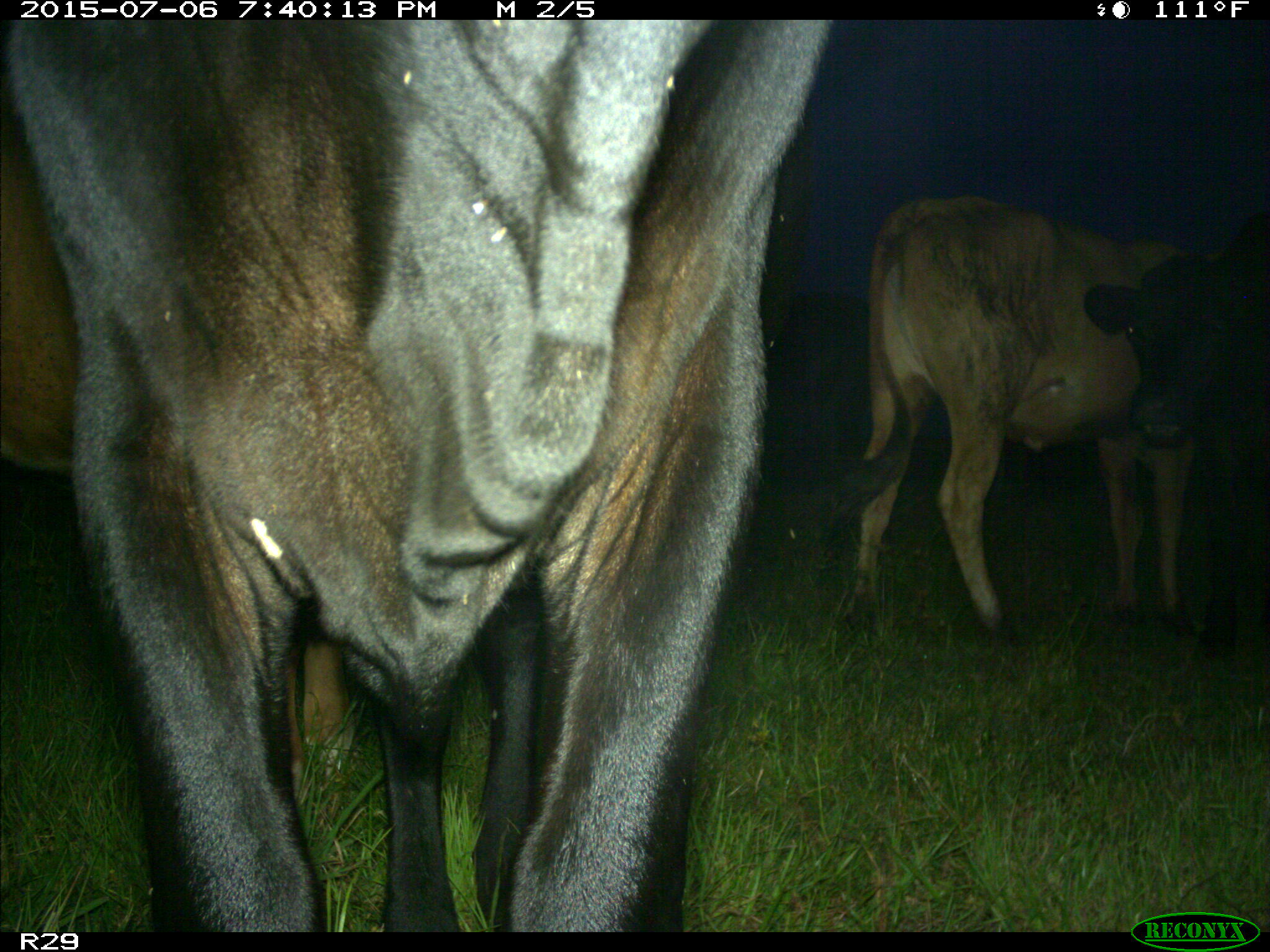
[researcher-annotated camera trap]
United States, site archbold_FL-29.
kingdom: Animalia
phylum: Chordata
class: Mammalia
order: Artiodactyla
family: Bovidae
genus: Bos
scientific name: Bos taurus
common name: domestic cow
Bos taurus (domestic cow).